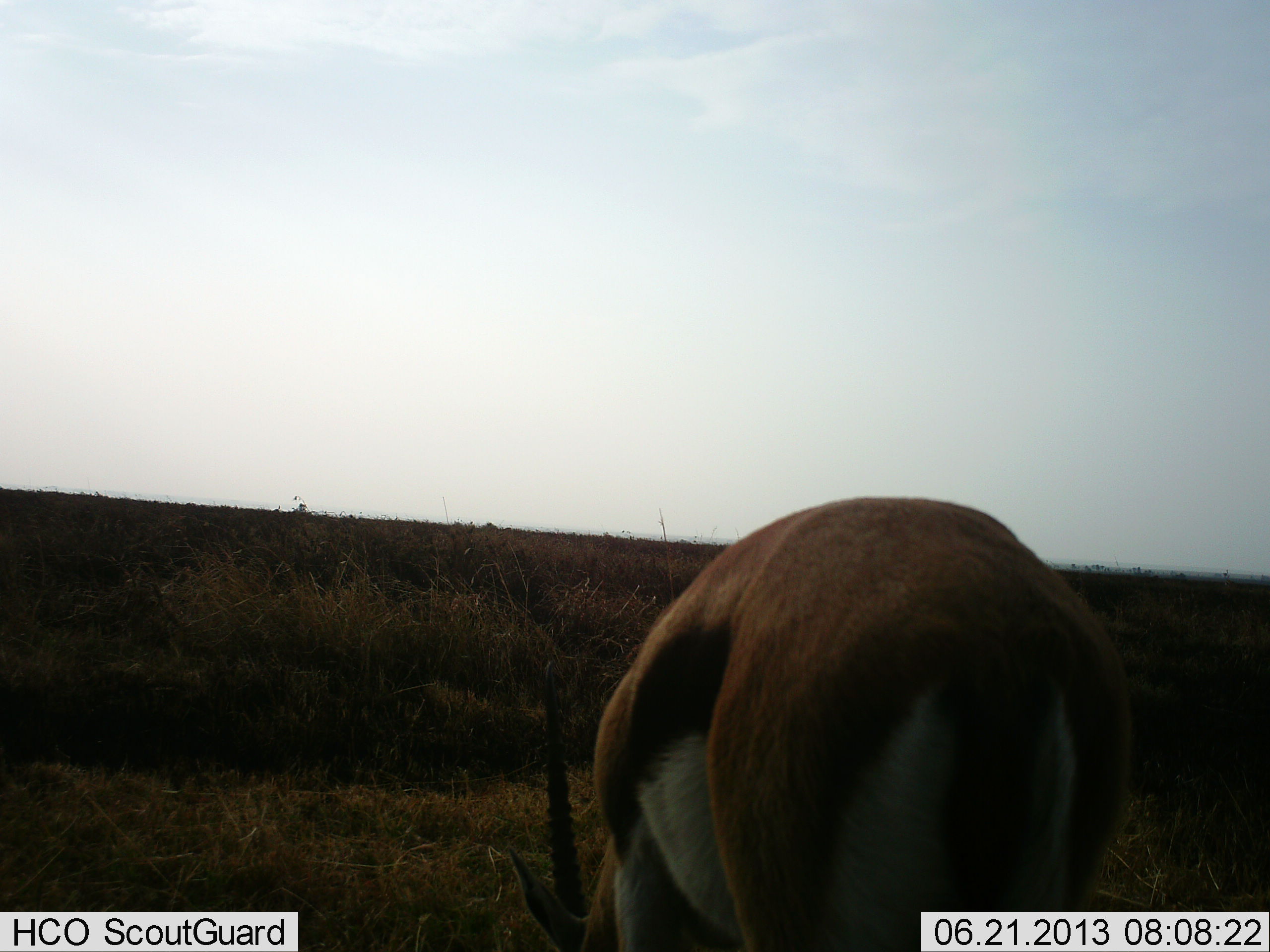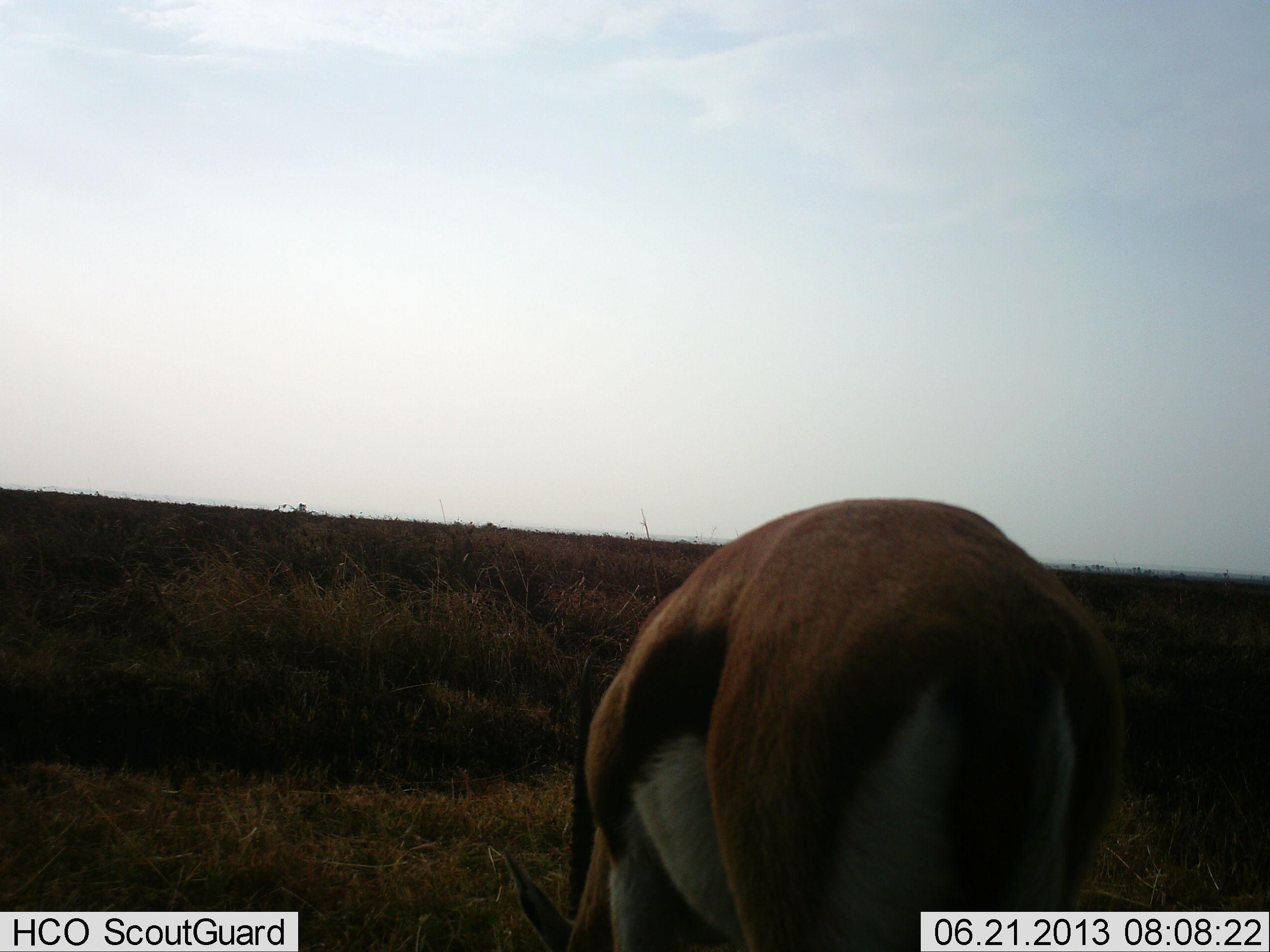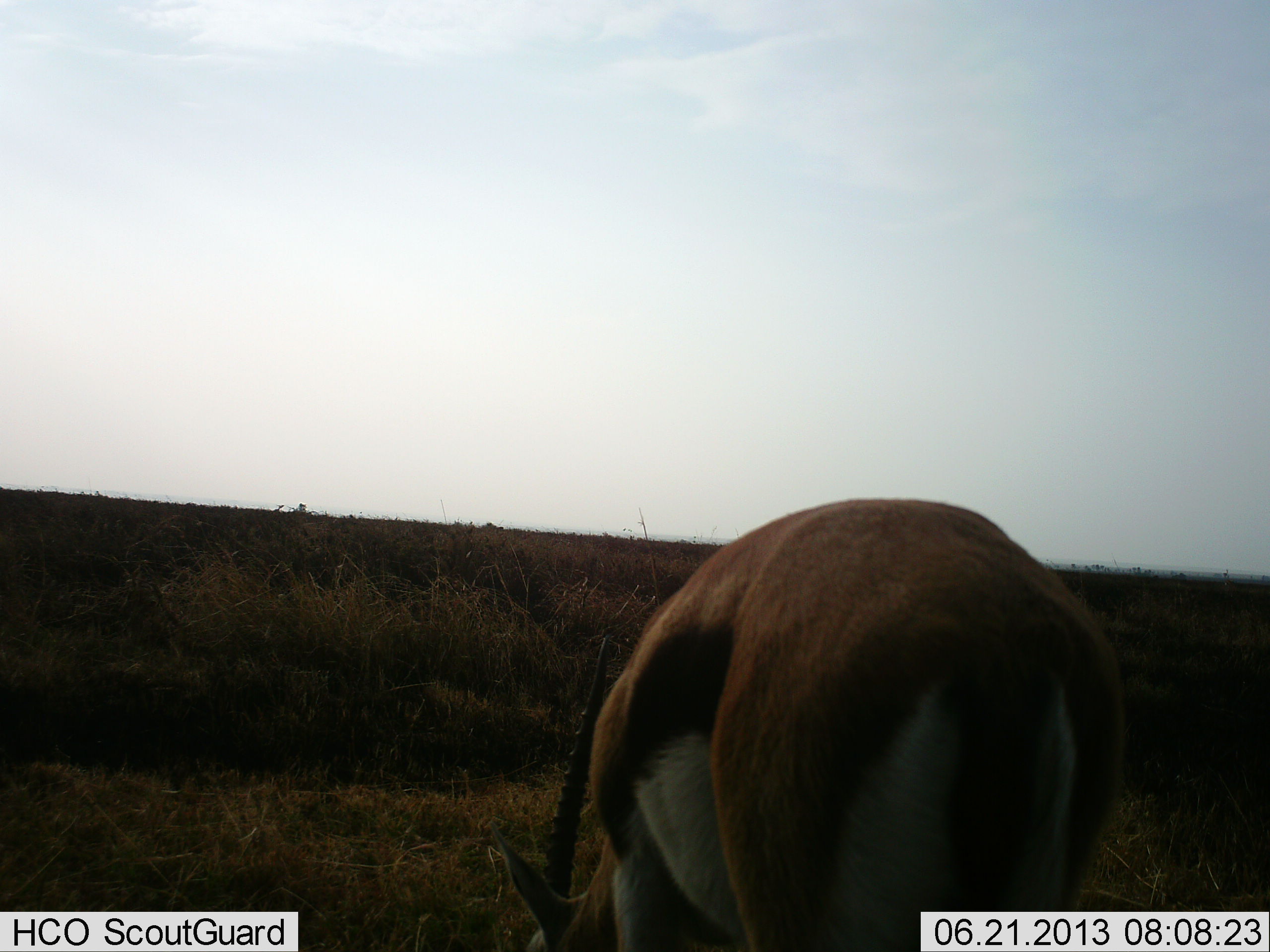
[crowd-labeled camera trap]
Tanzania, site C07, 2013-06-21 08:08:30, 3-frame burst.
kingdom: Animalia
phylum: Chordata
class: Mammalia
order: Artiodactyla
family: Bovidae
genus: Eudorcas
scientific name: Eudorcas thomsonii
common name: thomson's gazelle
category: gazellethomsons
Gazellethomsons (thomson's gazelle) (Eudorcas thomsonii), count 1. Behavior (volunteer vote fractions): standing 40%, resting 0%, moving 0%, interacting 0%. Young present (vote fraction): 0%. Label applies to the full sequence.